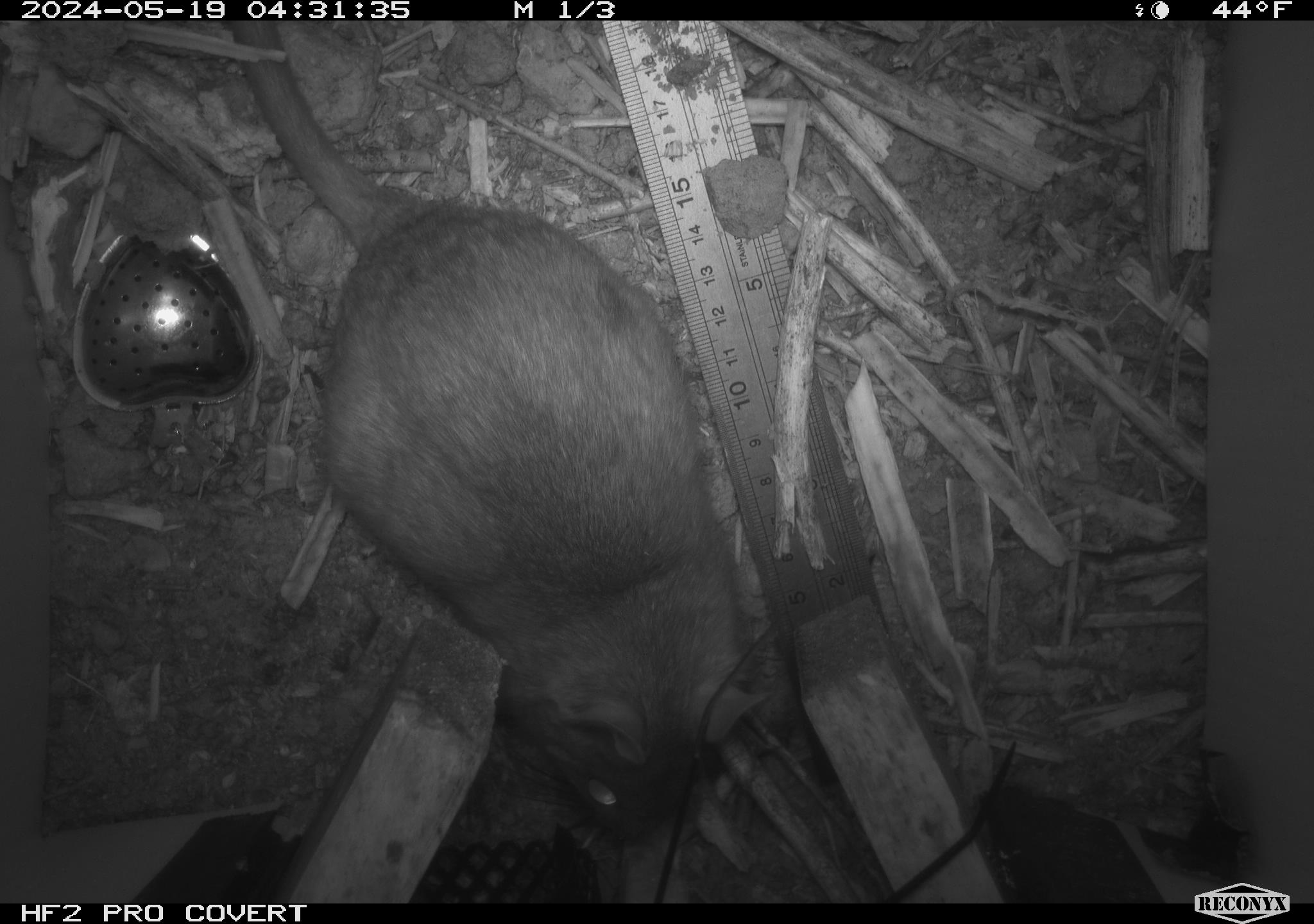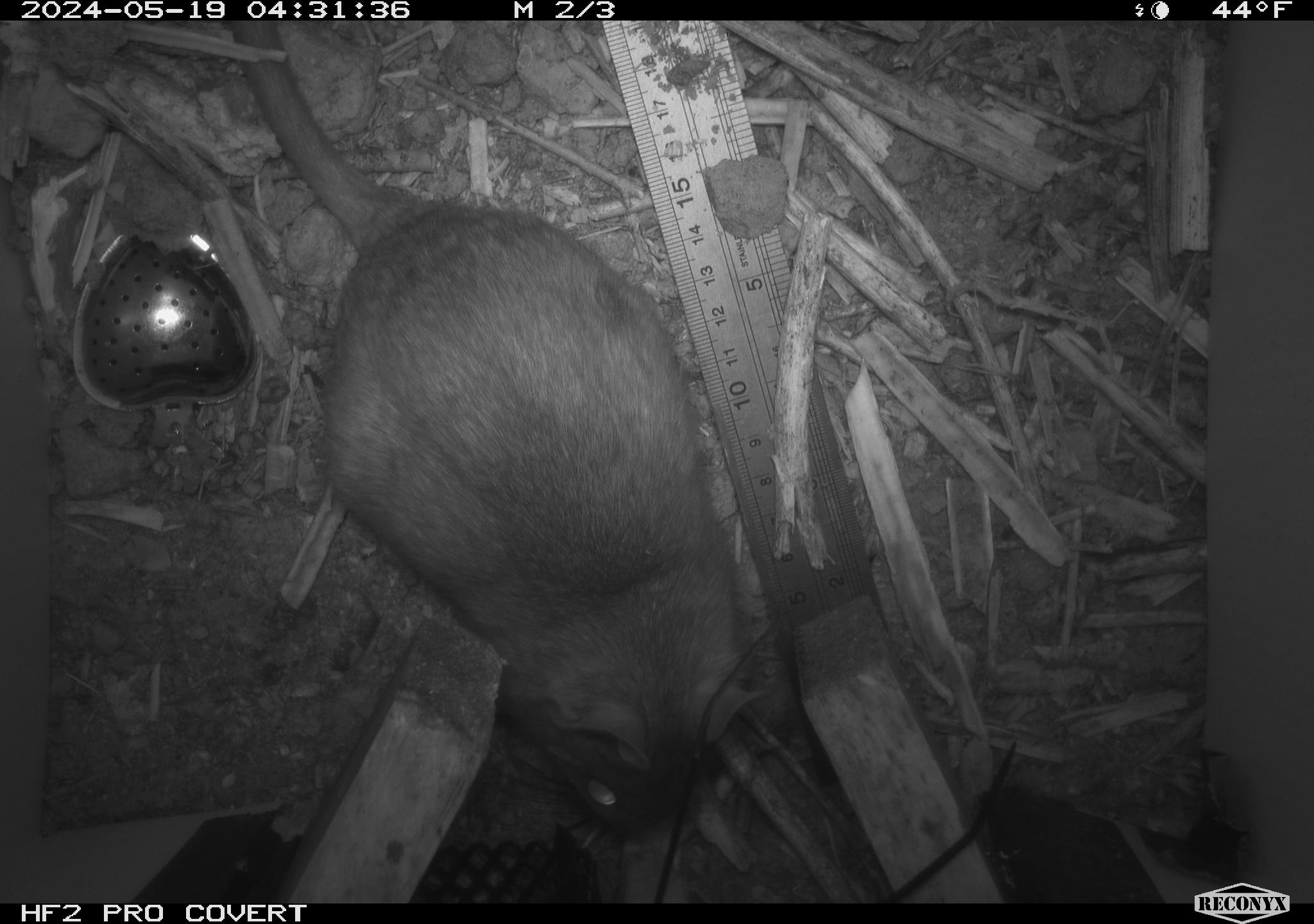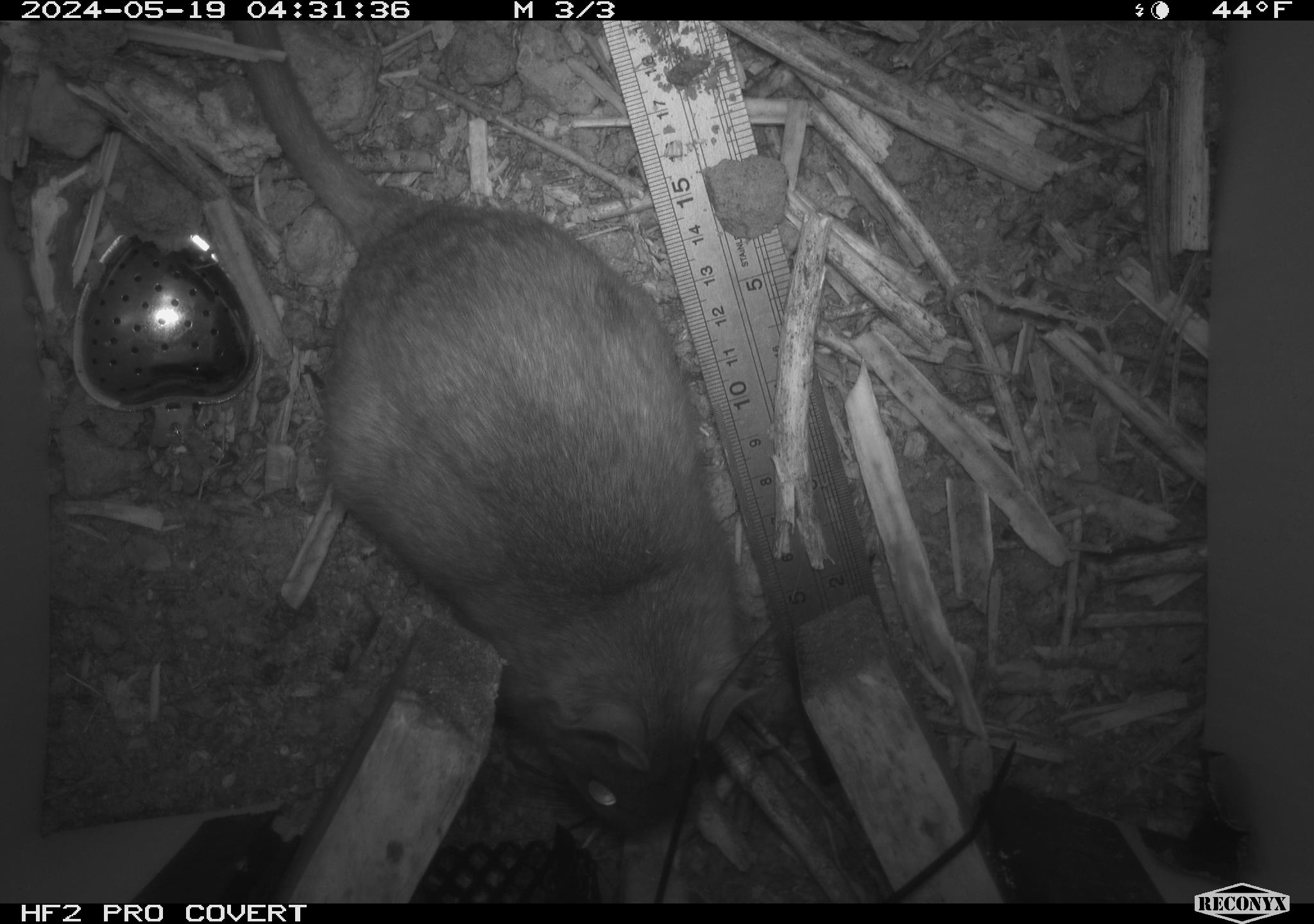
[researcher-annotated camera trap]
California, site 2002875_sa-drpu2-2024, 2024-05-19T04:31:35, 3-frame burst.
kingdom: Animalia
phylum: Chordata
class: Mammalia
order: Rodentia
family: Cricetidae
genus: Neotoma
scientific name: Neotoma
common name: pack rat or woodrat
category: neotoma species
Neotoma species (pack rat or woodrat) (Neotoma).